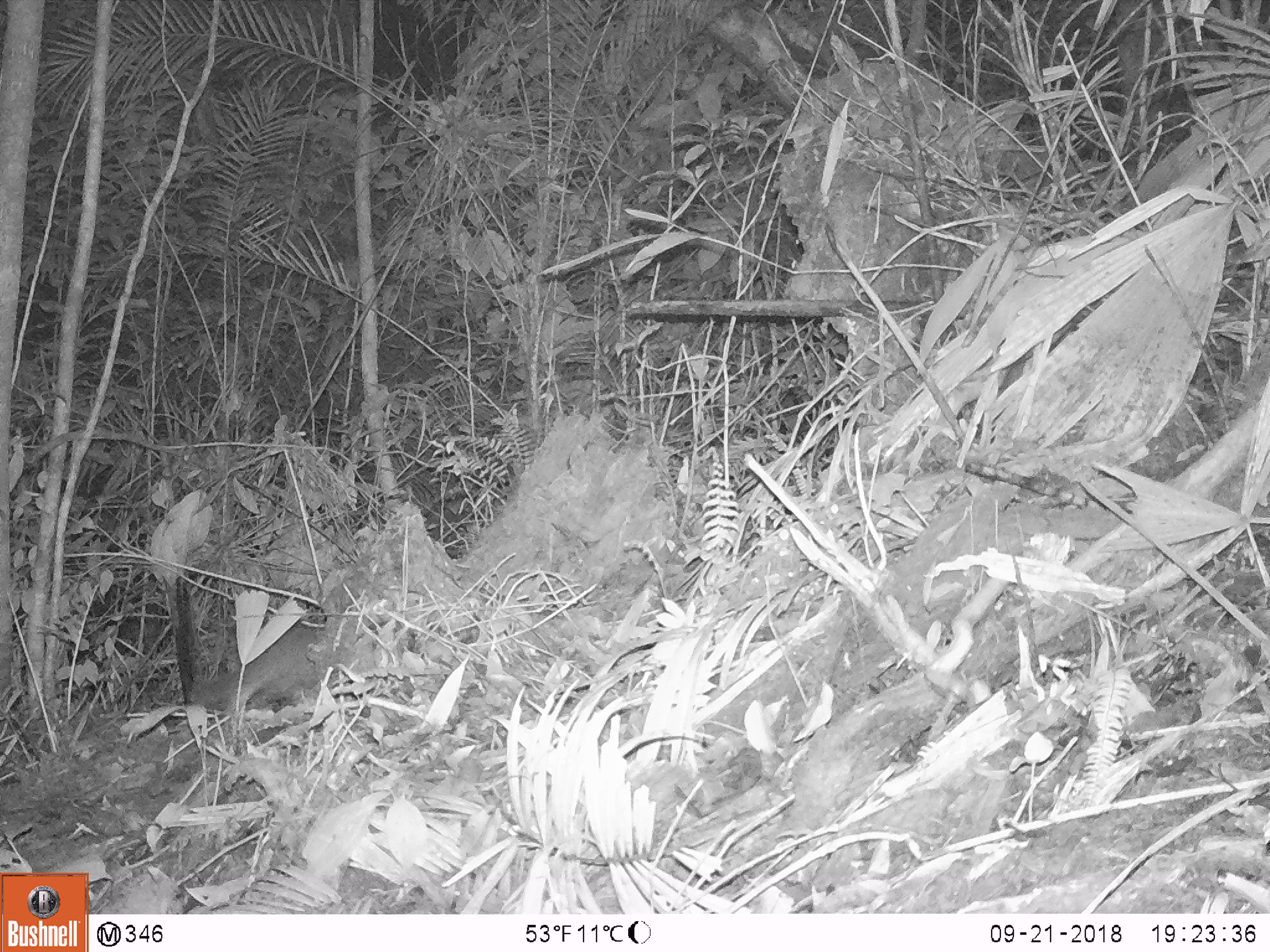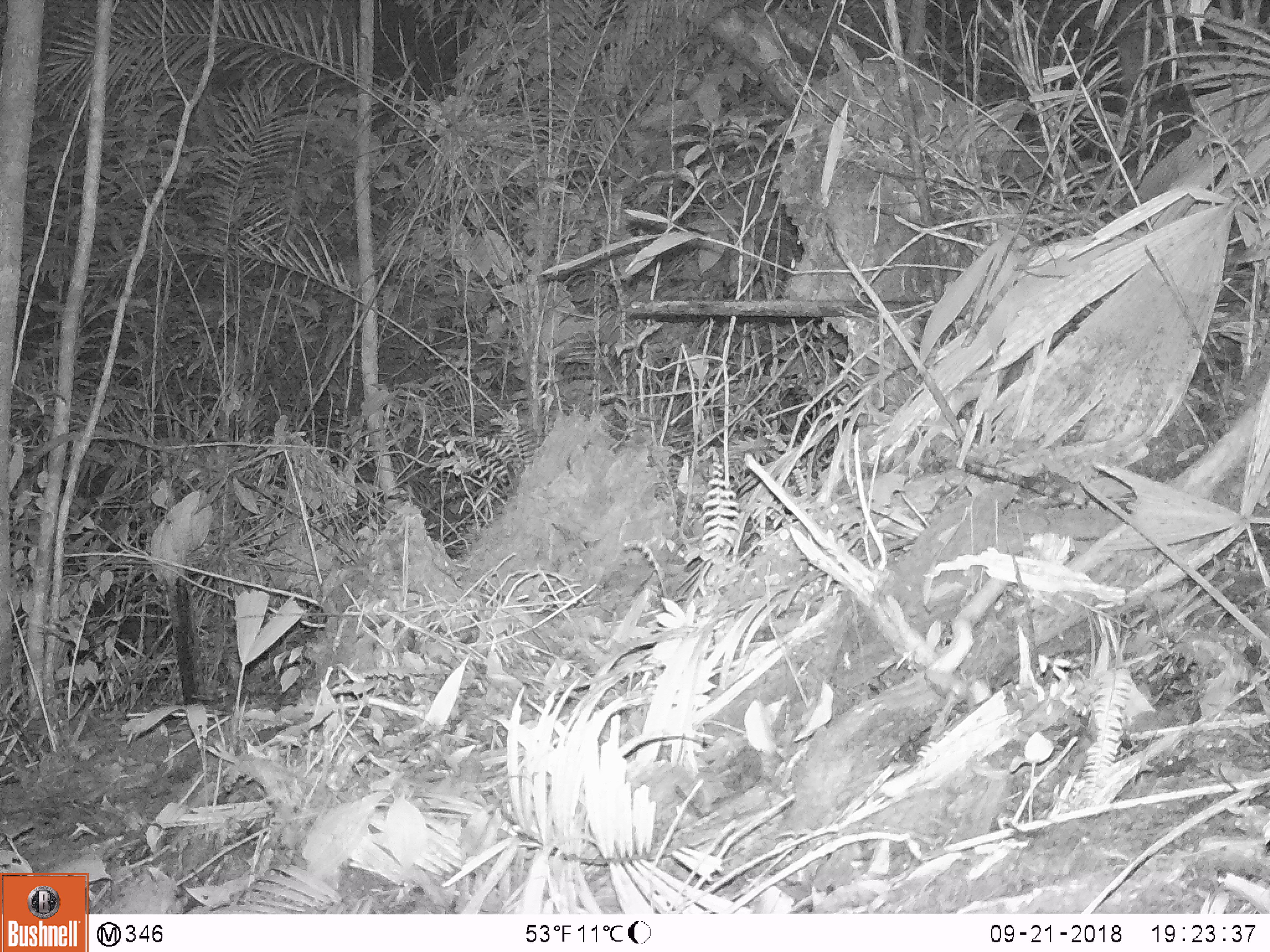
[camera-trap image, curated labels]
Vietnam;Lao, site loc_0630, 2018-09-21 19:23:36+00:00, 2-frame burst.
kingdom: Animalia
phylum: Chordata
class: Mammalia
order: Carnivora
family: Mustelidae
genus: Melogale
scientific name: Melogale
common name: ferret badger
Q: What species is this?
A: Ferret badger (Melogale).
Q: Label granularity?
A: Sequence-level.